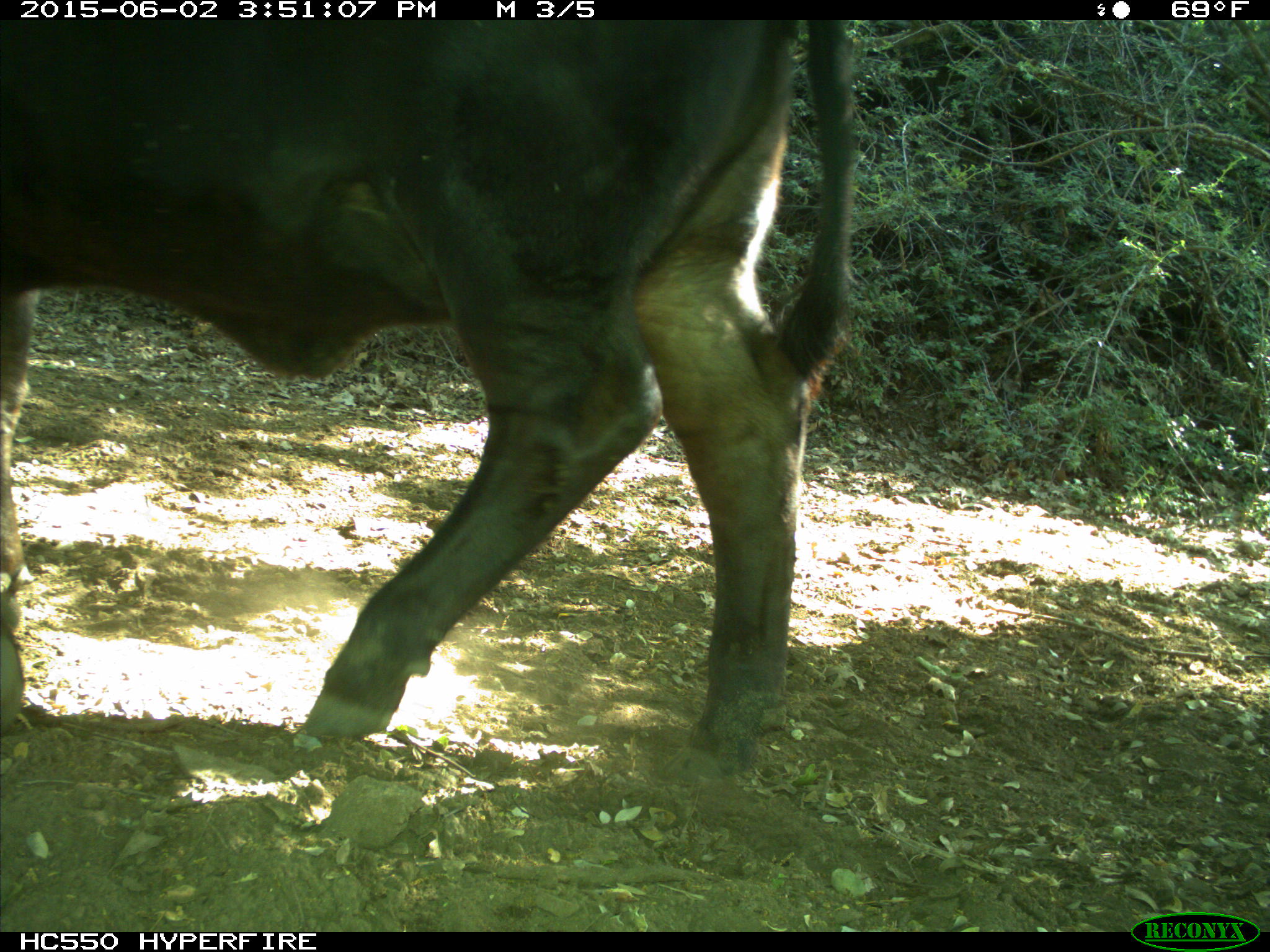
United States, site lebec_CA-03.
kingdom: Animalia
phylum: Chordata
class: Mammalia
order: Artiodactyla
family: Bovidae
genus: Bos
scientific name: Bos taurus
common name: domestic cow